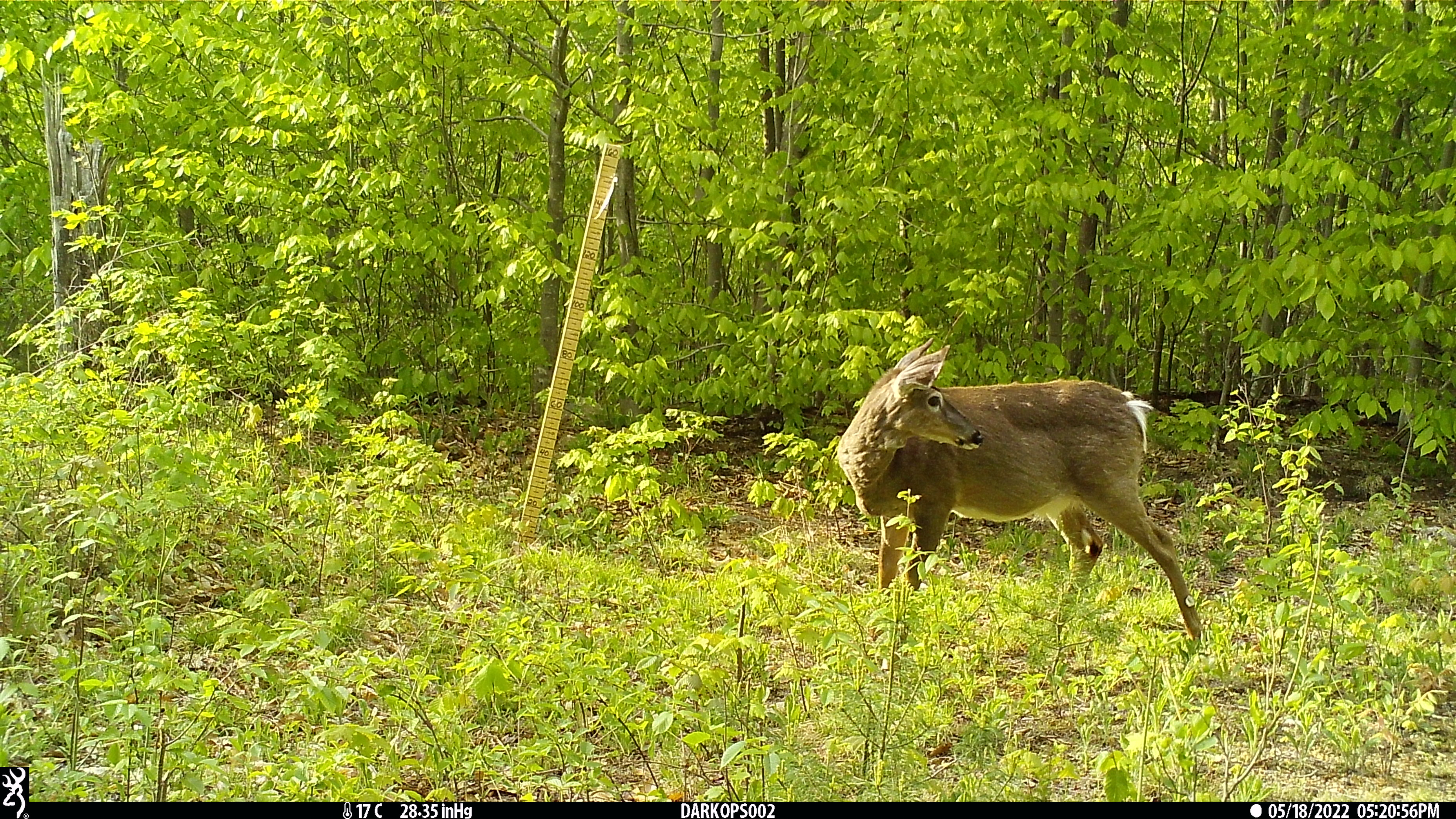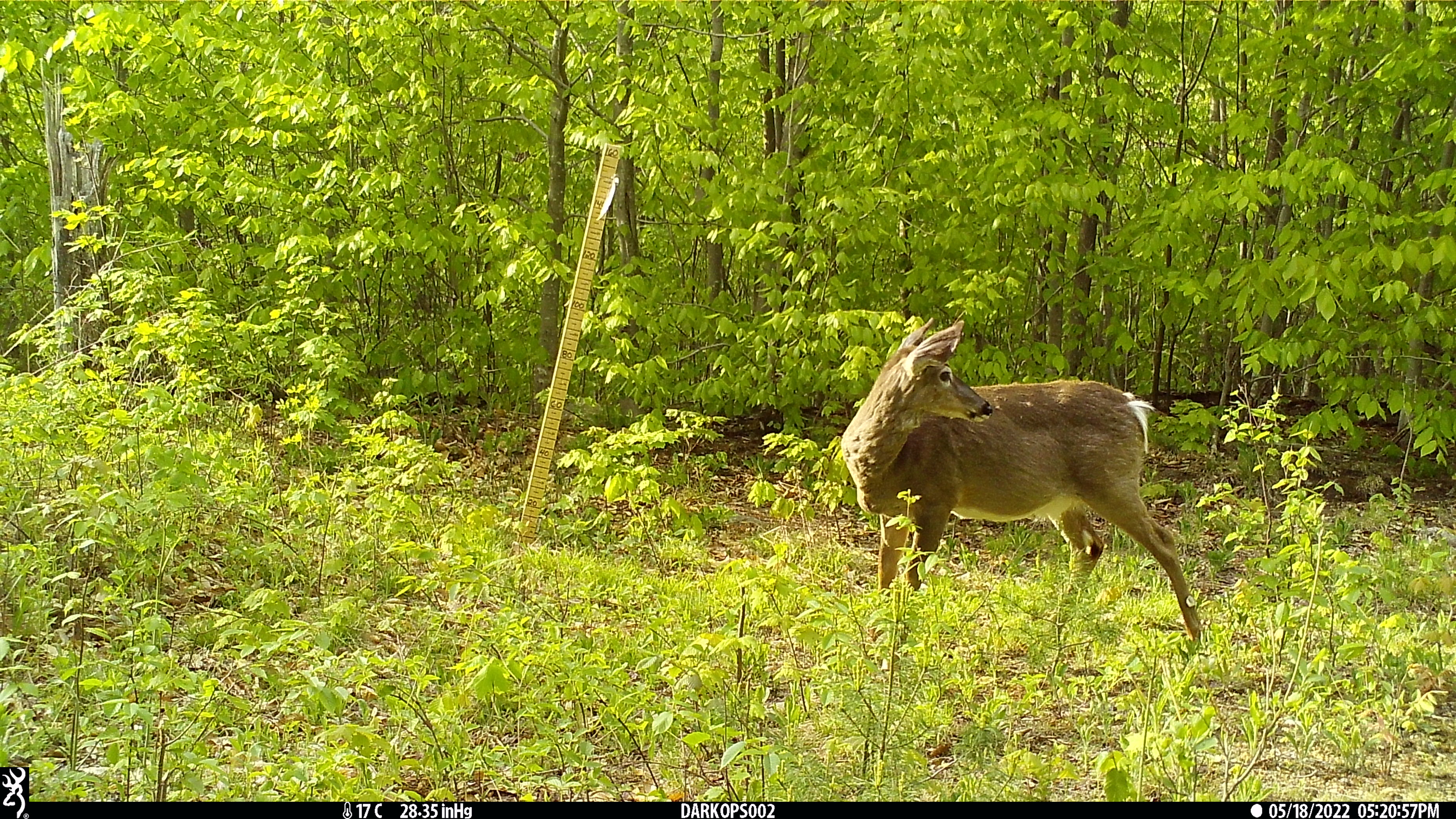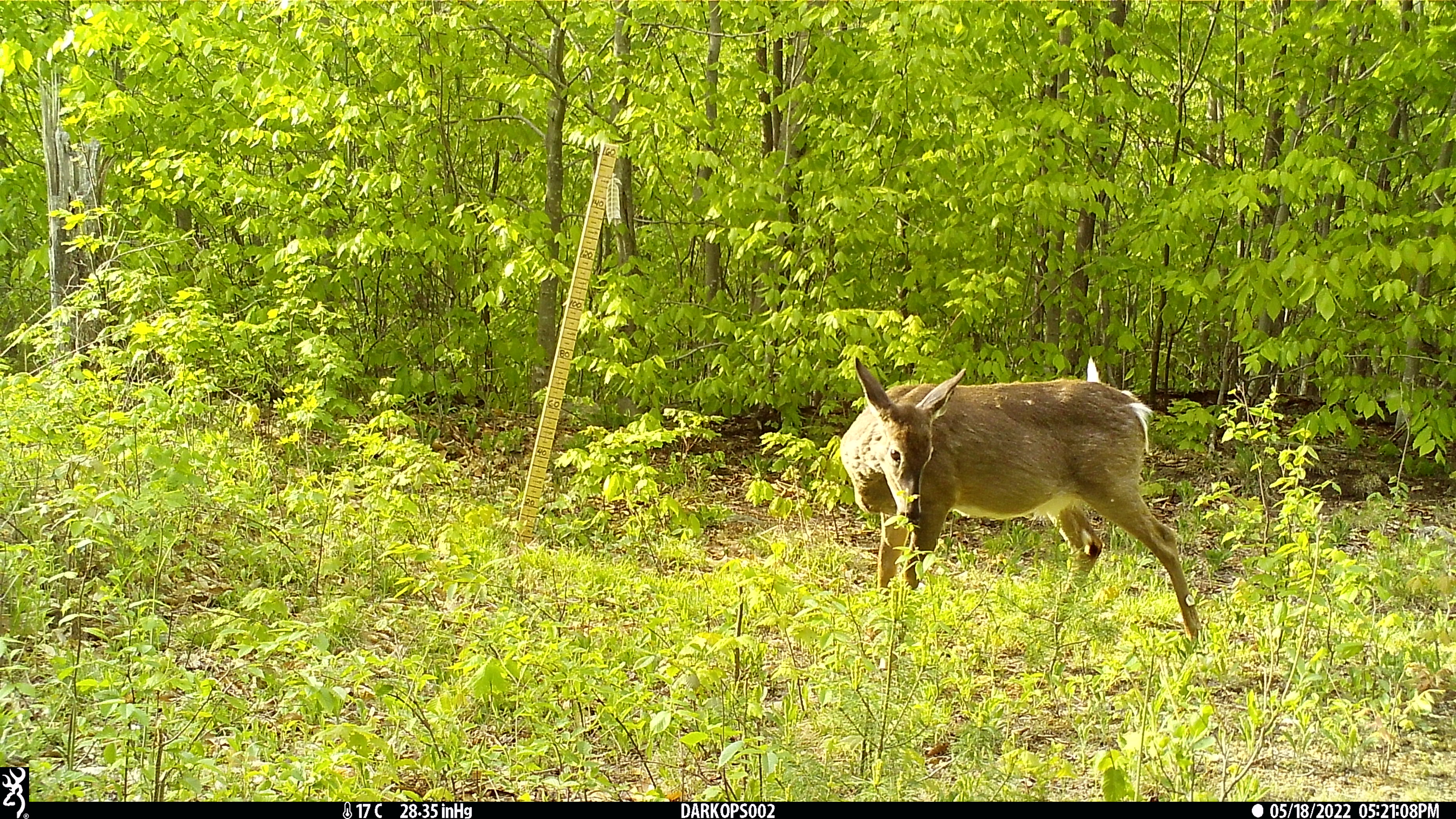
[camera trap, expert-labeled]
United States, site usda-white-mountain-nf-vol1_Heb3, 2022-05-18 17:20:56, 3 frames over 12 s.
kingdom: Animalia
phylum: Chordata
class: Mammalia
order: Artiodactyla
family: Cervidae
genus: Odocoileus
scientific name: Odocoileus virginianus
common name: white-tailed deer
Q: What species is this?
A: White-tailed deer (Odocoileus virginianus).